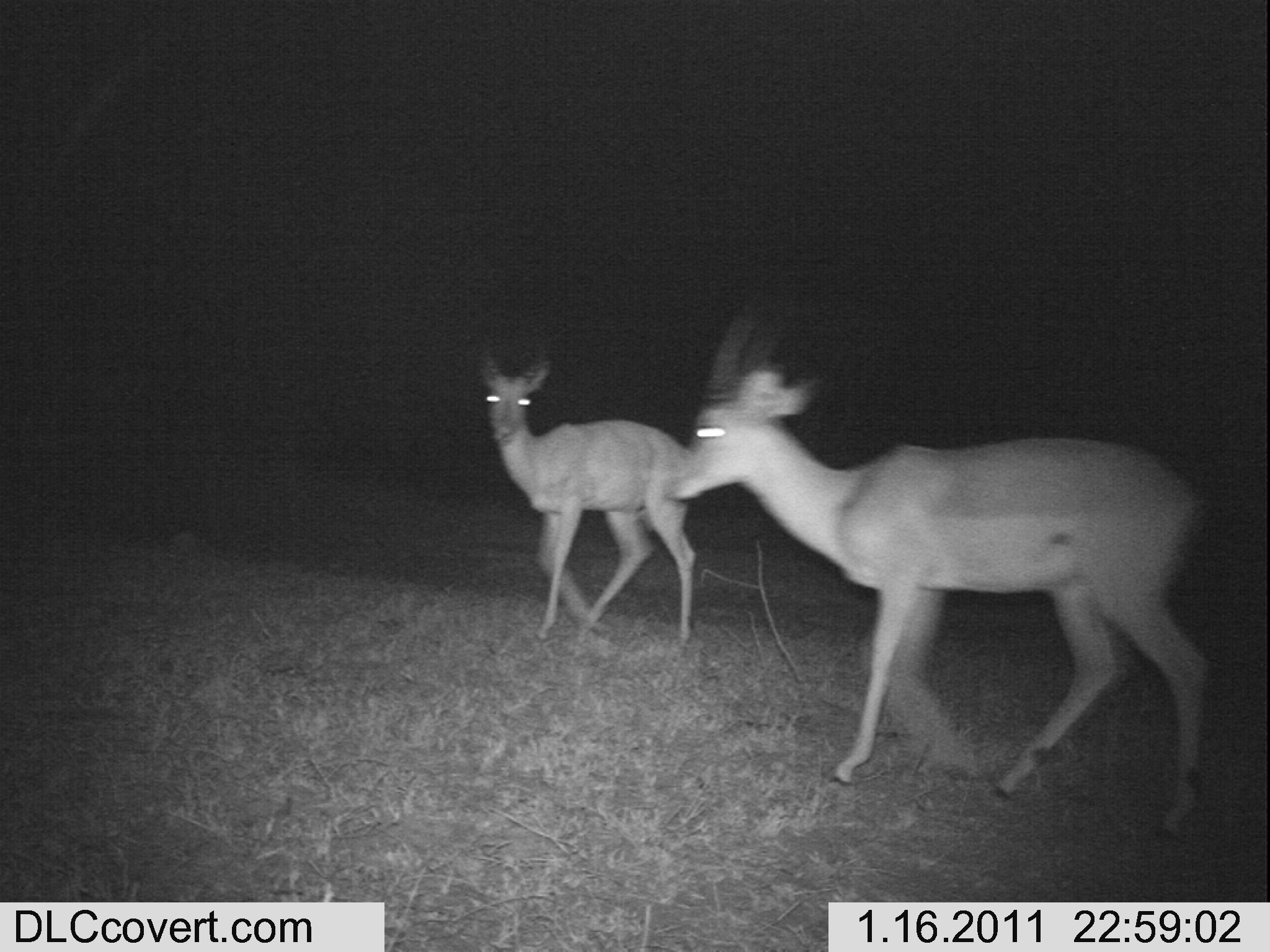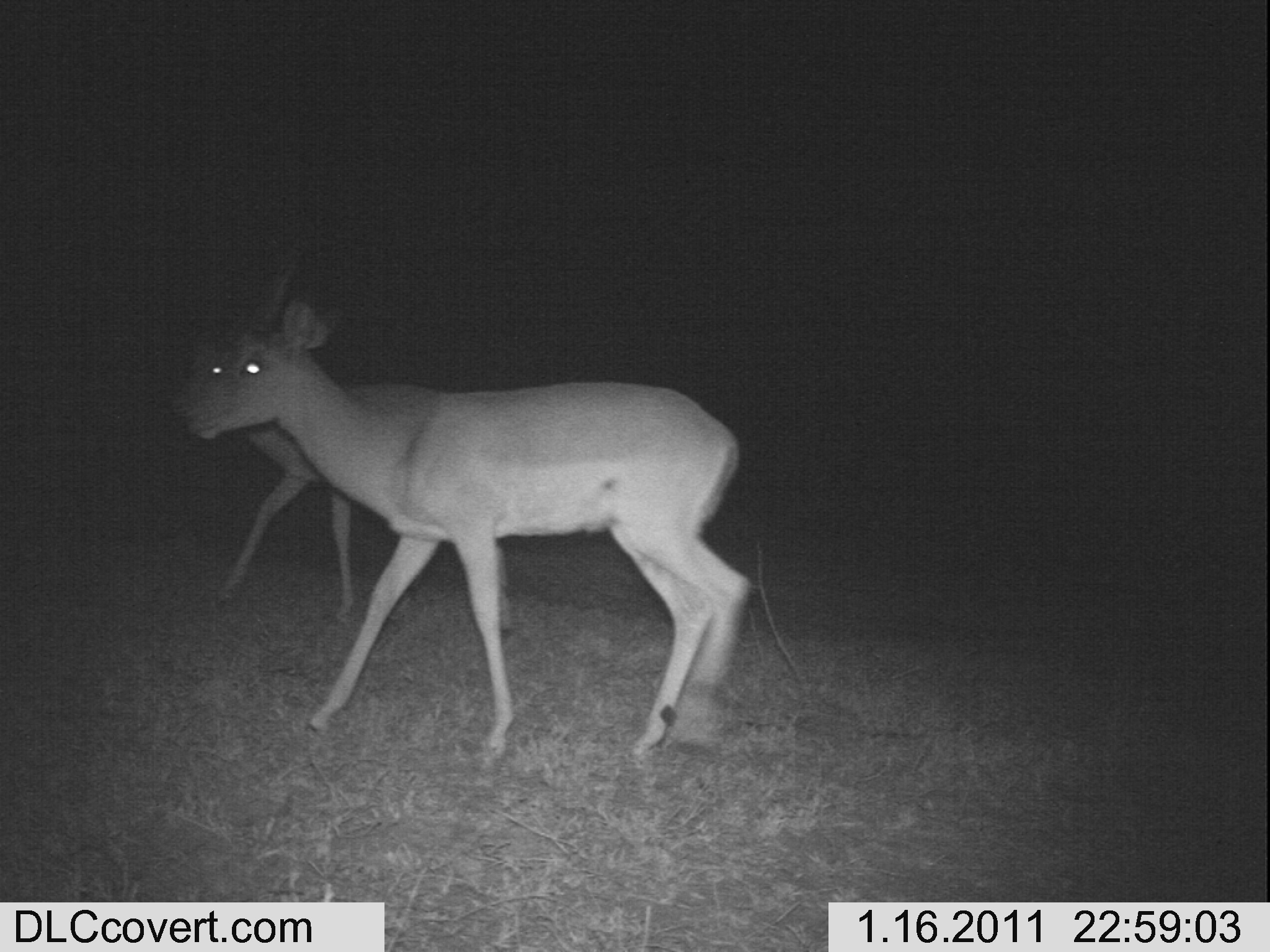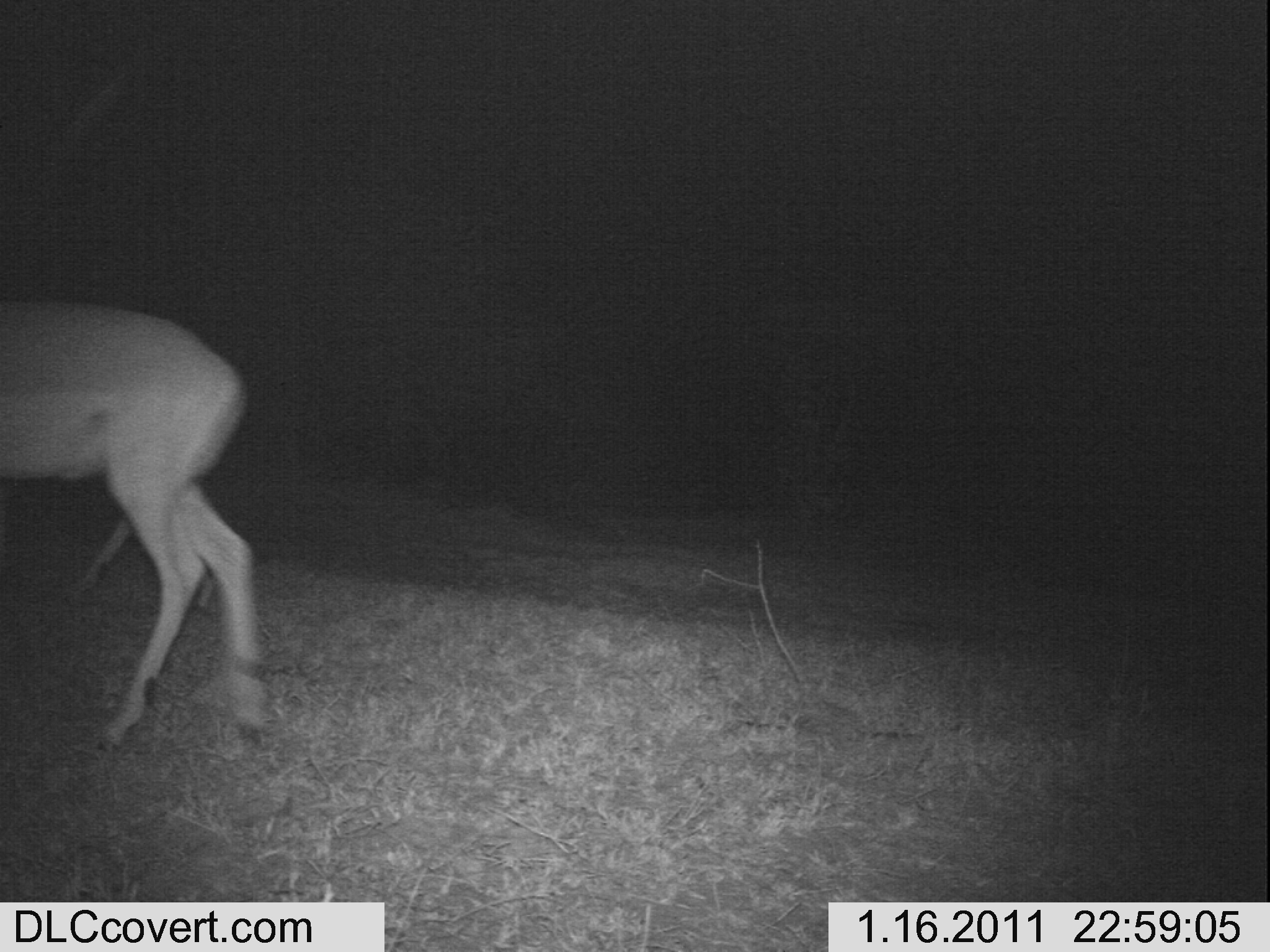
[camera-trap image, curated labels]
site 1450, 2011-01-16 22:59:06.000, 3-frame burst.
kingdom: Animalia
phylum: Chordata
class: Mammalia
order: Artiodactyla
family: Bovidae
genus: Aepyceros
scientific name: Aepyceros melampus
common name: impala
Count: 2.